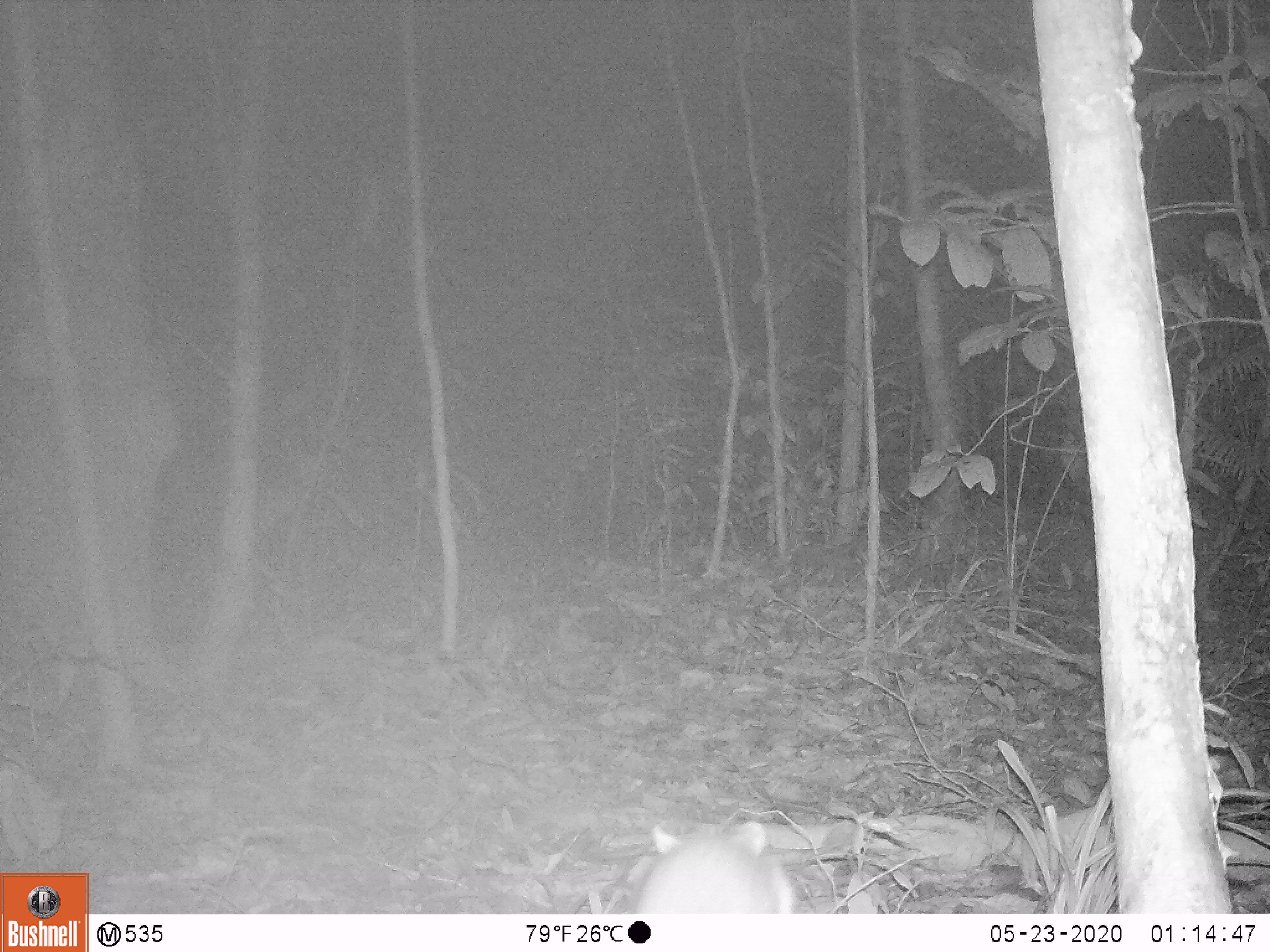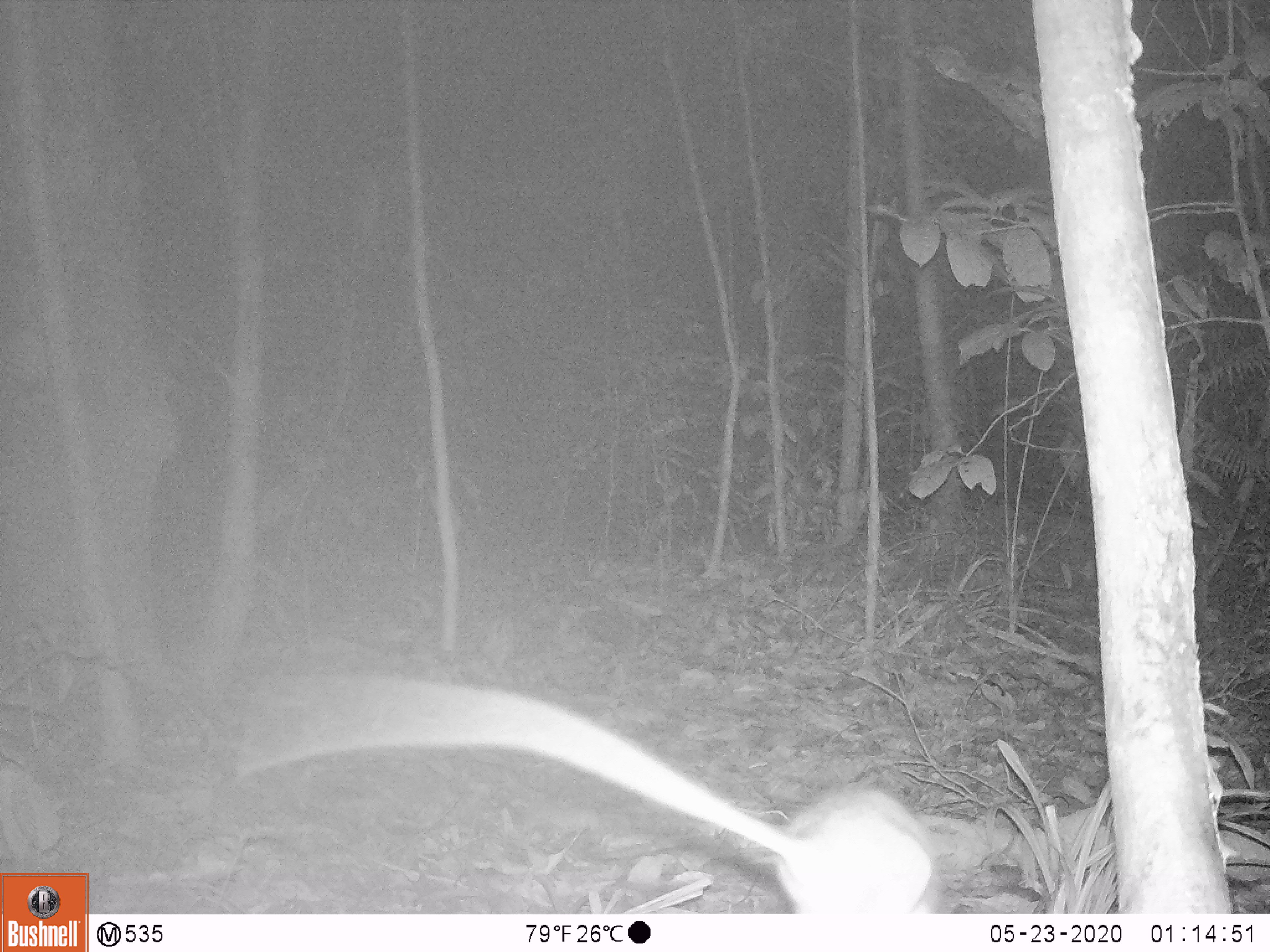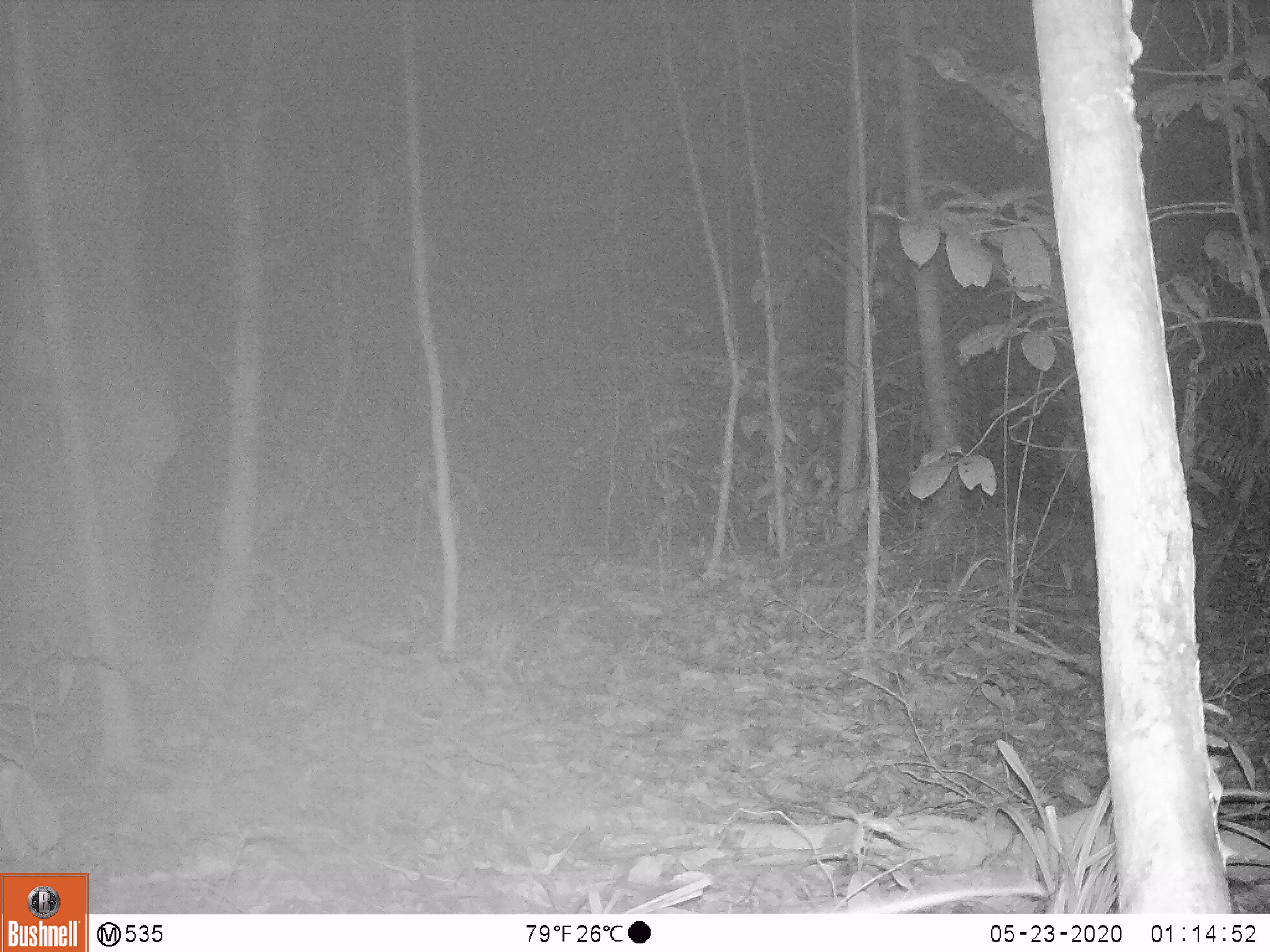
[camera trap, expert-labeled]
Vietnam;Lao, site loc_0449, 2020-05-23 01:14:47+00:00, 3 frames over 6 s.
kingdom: Animalia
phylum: Chordata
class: Mammalia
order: Rodentia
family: Muridae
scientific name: Muridae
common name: old-world mice and rats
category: unidentified murid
Unidentified murid (old-world mice and rats) (Muridae). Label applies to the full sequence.